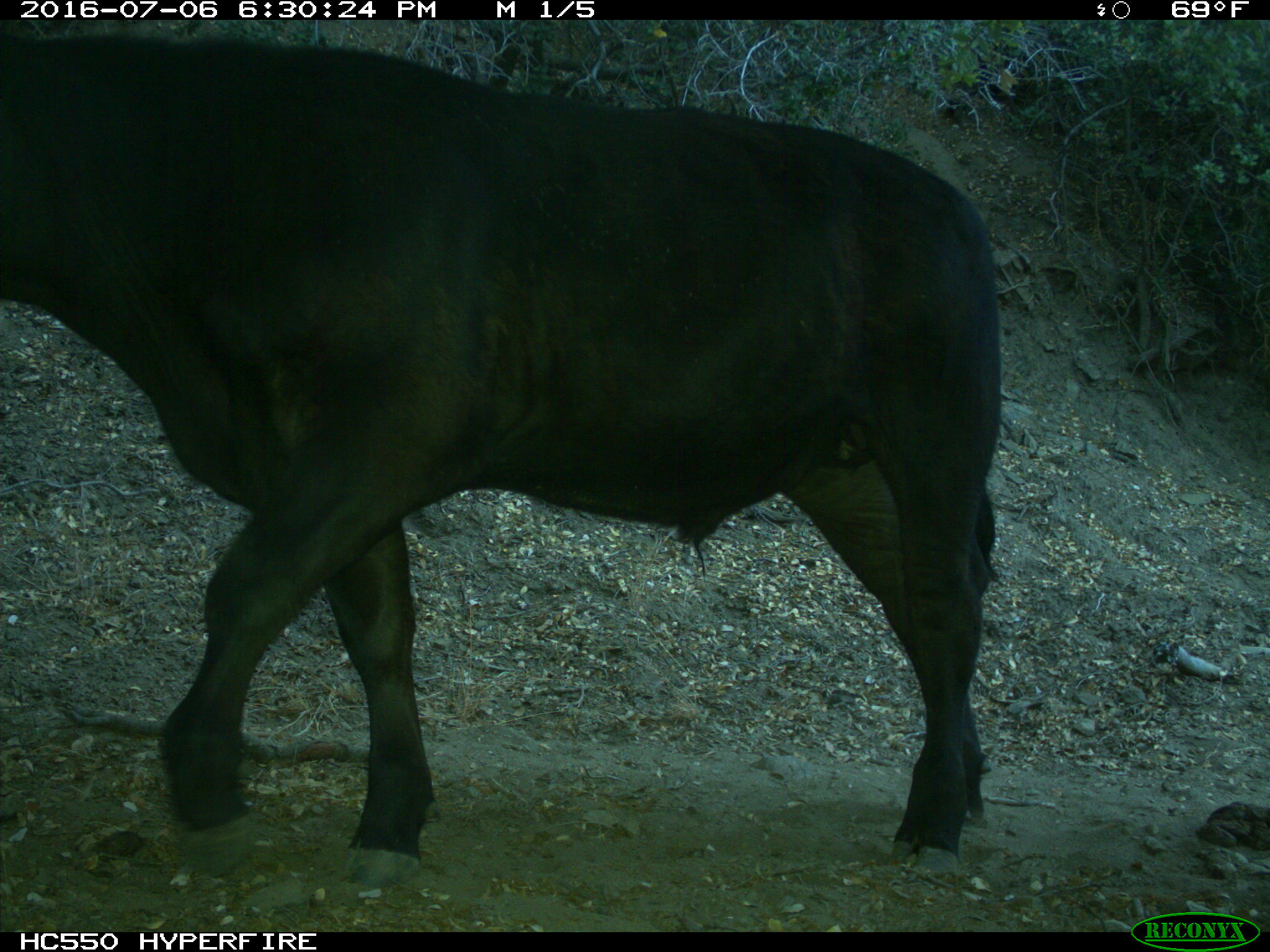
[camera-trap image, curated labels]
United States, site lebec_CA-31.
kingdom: Animalia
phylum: Chordata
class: Mammalia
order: Artiodactyla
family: Bovidae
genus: Bos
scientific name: Bos taurus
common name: domestic cow